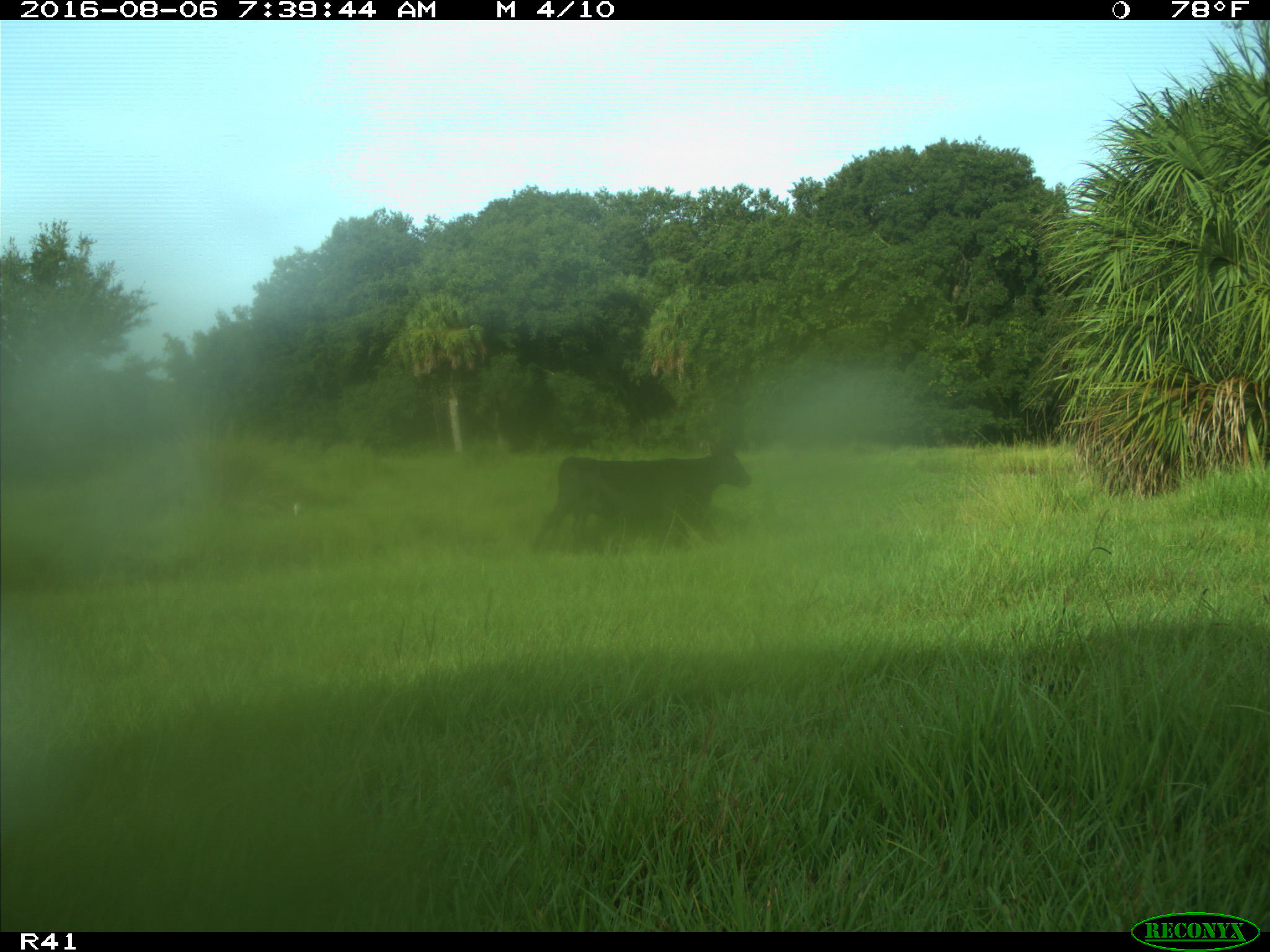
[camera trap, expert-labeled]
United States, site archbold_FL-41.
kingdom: Animalia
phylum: Chordata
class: Mammalia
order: Artiodactyla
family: Bovidae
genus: Bos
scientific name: Bos taurus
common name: domestic cow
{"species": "Bos taurus (domestic cow)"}